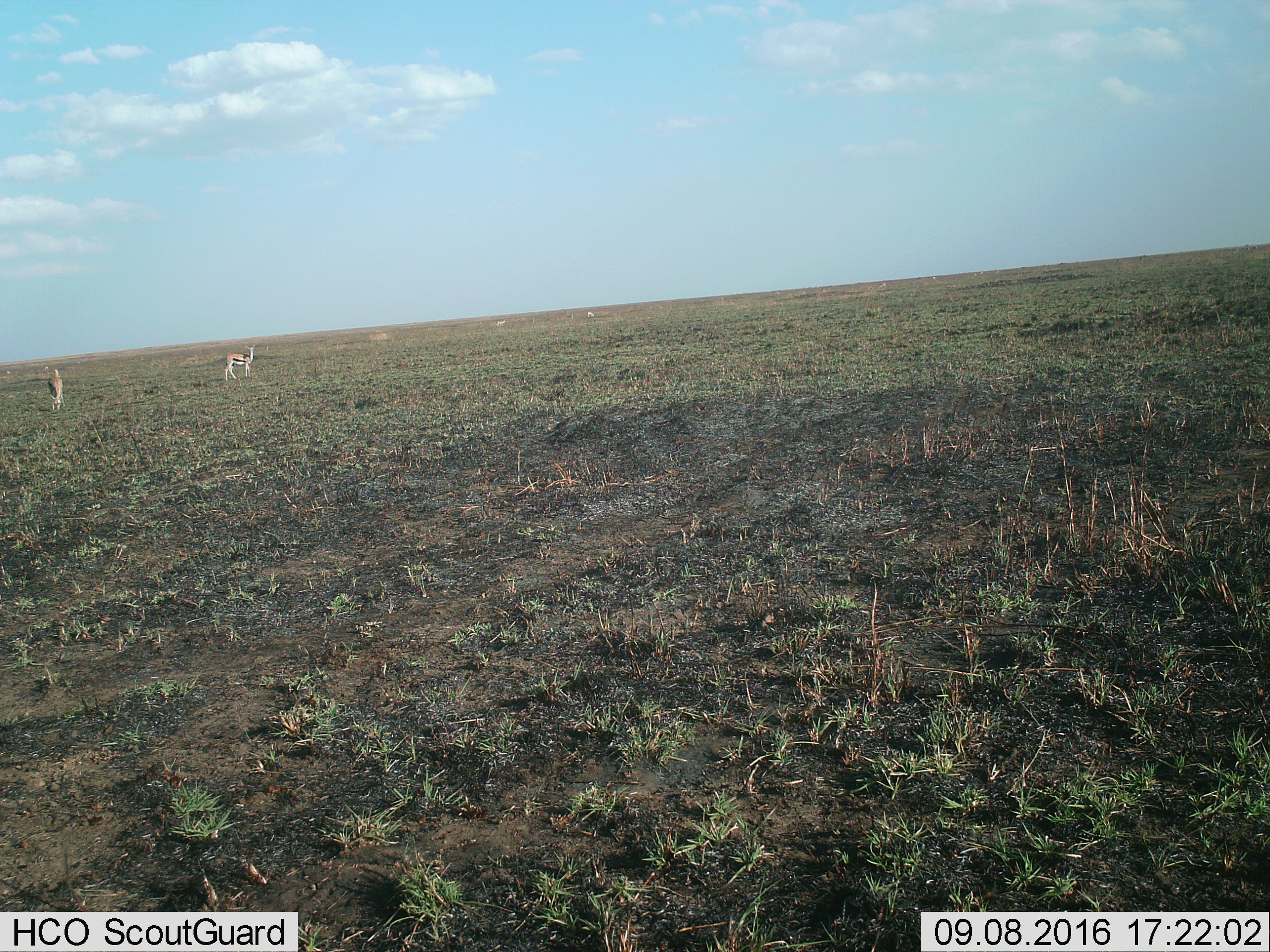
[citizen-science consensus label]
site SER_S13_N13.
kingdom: Animalia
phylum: Chordata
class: Mammalia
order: Artiodactyla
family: Bovidae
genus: Eudorcas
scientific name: Eudorcas thomsonii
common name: thomson's gazelle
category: gazellethomsons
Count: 2.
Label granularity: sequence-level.